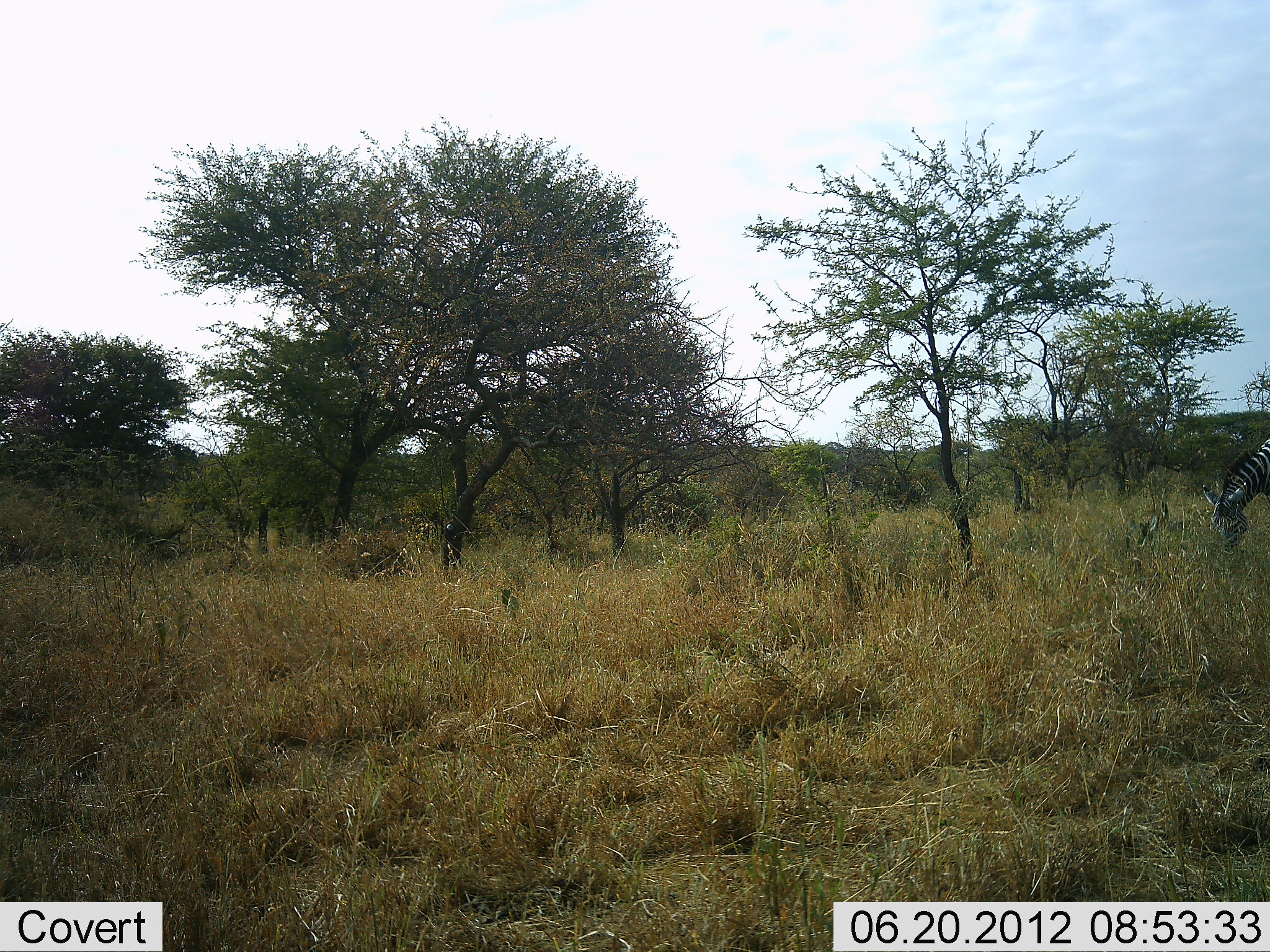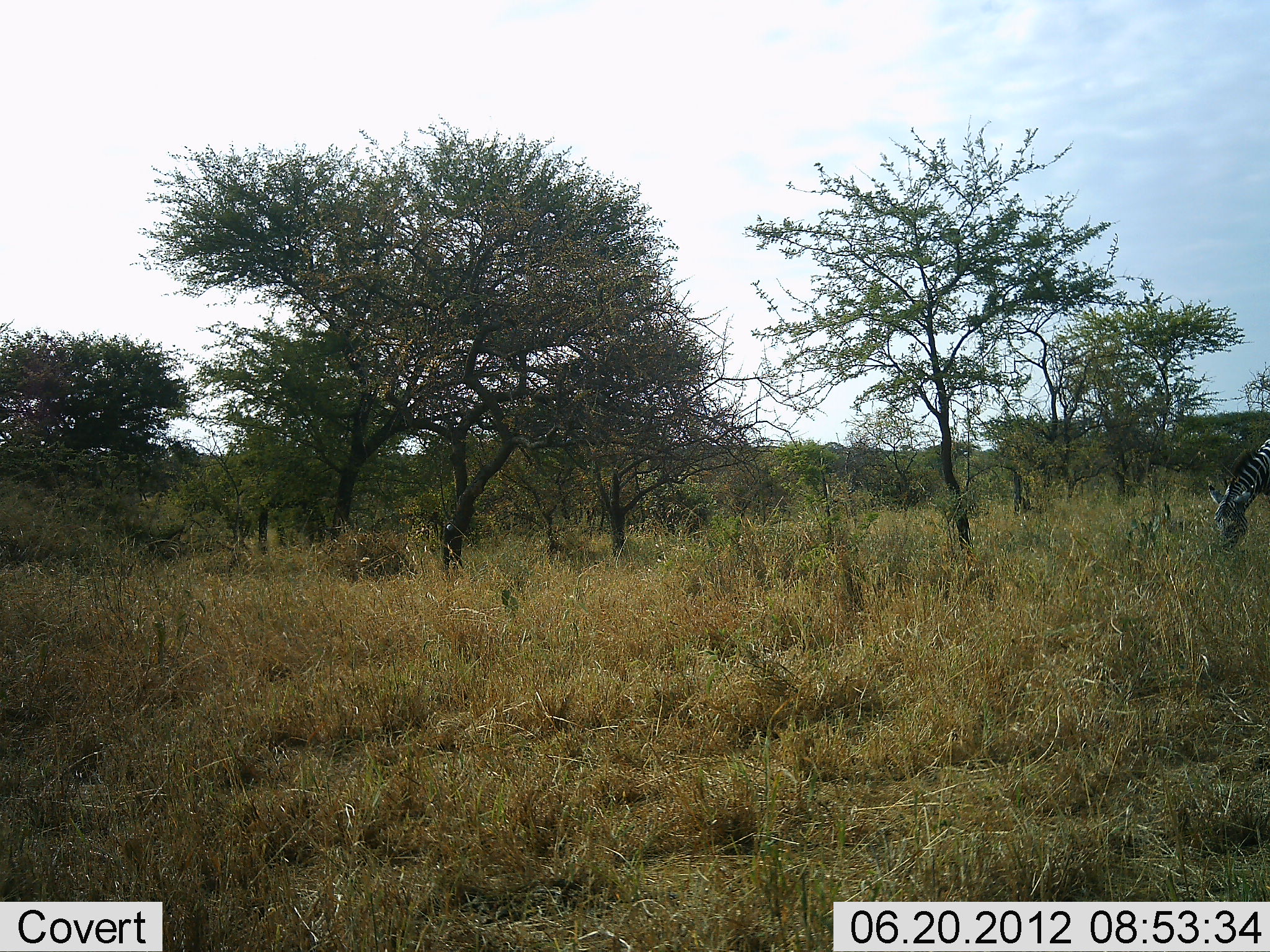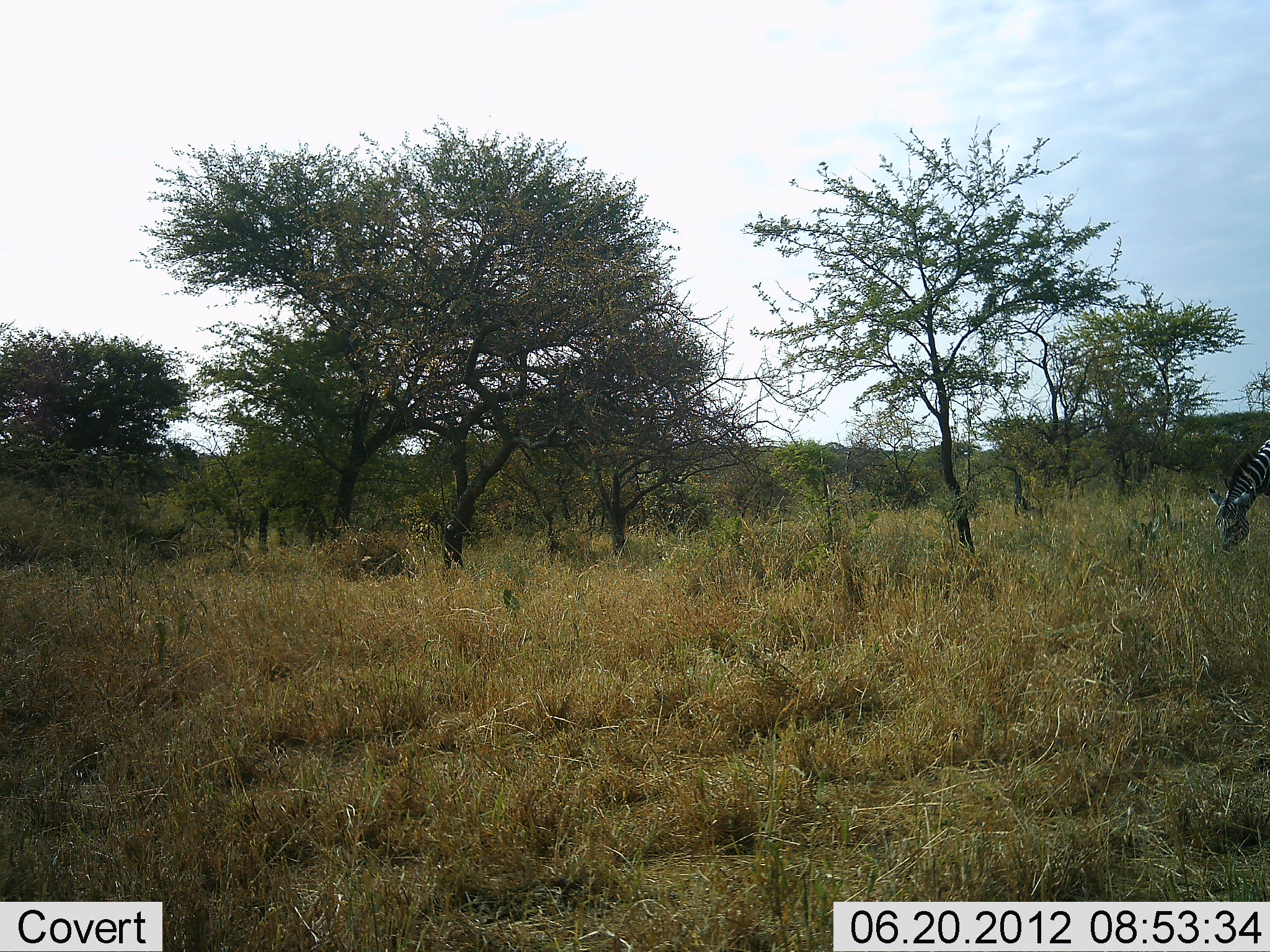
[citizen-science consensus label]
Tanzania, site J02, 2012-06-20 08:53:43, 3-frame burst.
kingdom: Animalia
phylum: Chordata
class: Mammalia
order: Perissodactyla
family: Equidae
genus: Equus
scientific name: Equus quagga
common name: plains zebra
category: zebra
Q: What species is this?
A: Zebra (plains zebra) (Equus quagga).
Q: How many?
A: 1.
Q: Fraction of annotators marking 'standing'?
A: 44%.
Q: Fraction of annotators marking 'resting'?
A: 0%.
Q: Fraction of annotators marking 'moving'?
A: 0%.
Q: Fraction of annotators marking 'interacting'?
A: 0%.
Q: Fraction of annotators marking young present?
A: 0%.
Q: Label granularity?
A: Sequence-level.